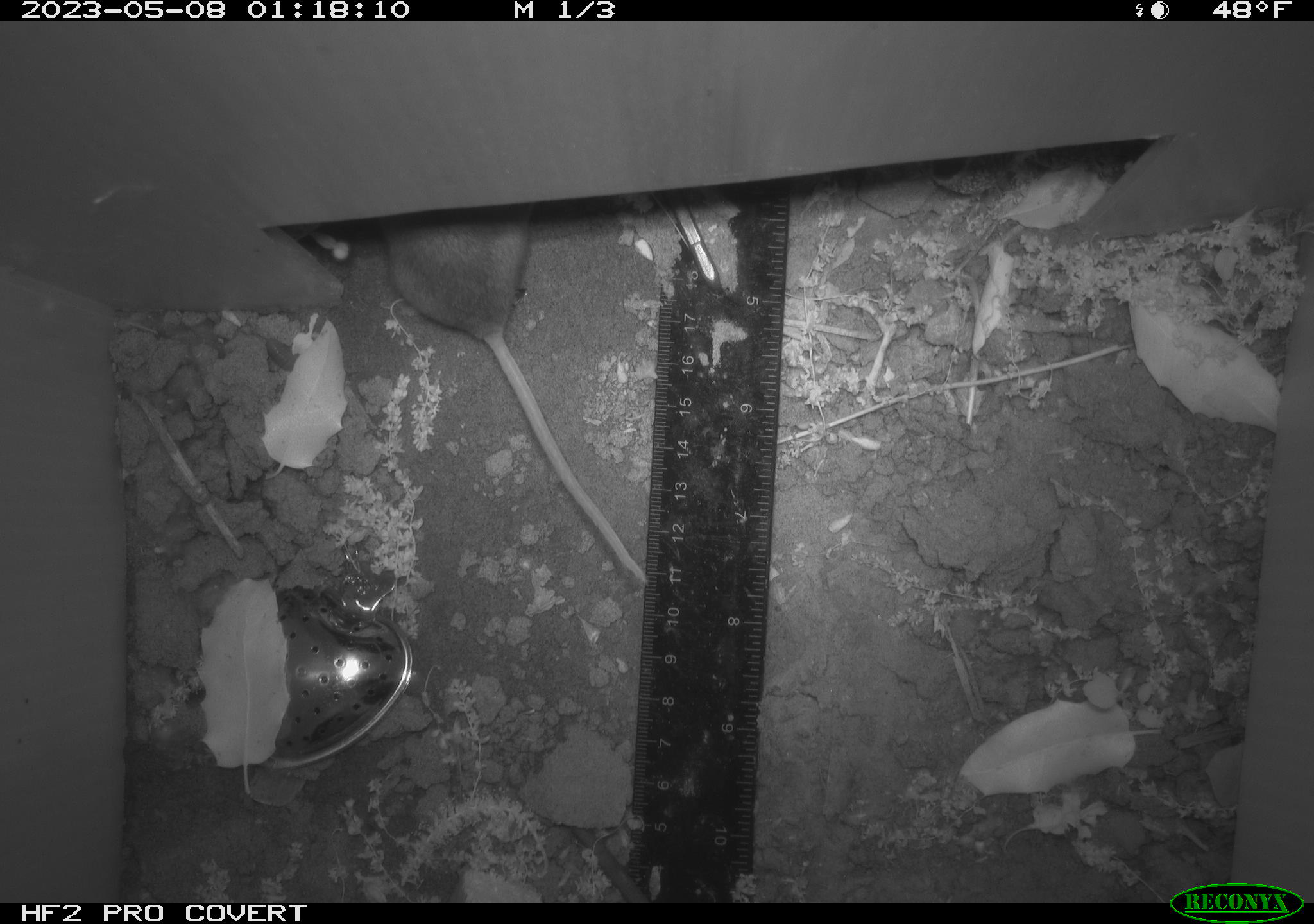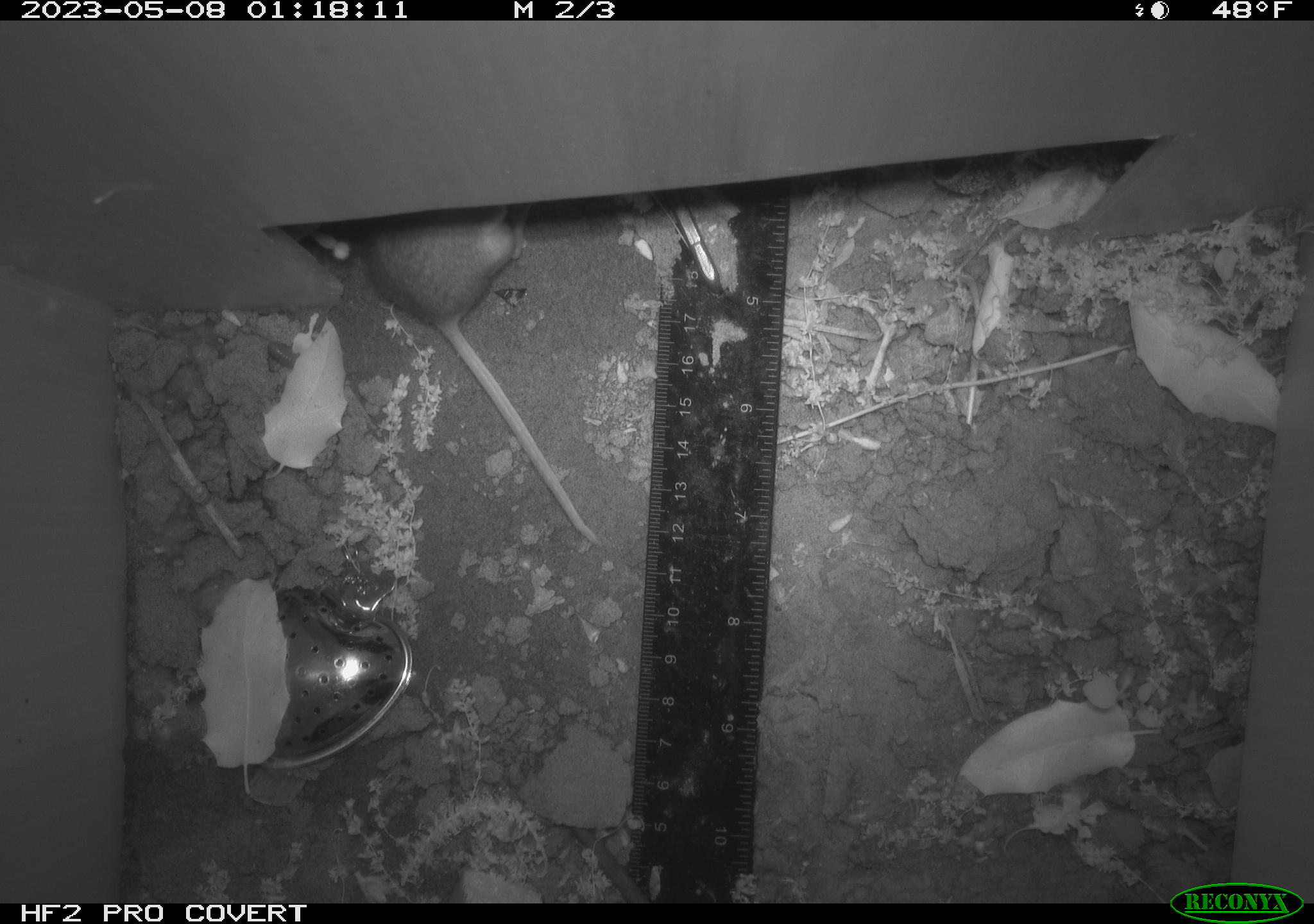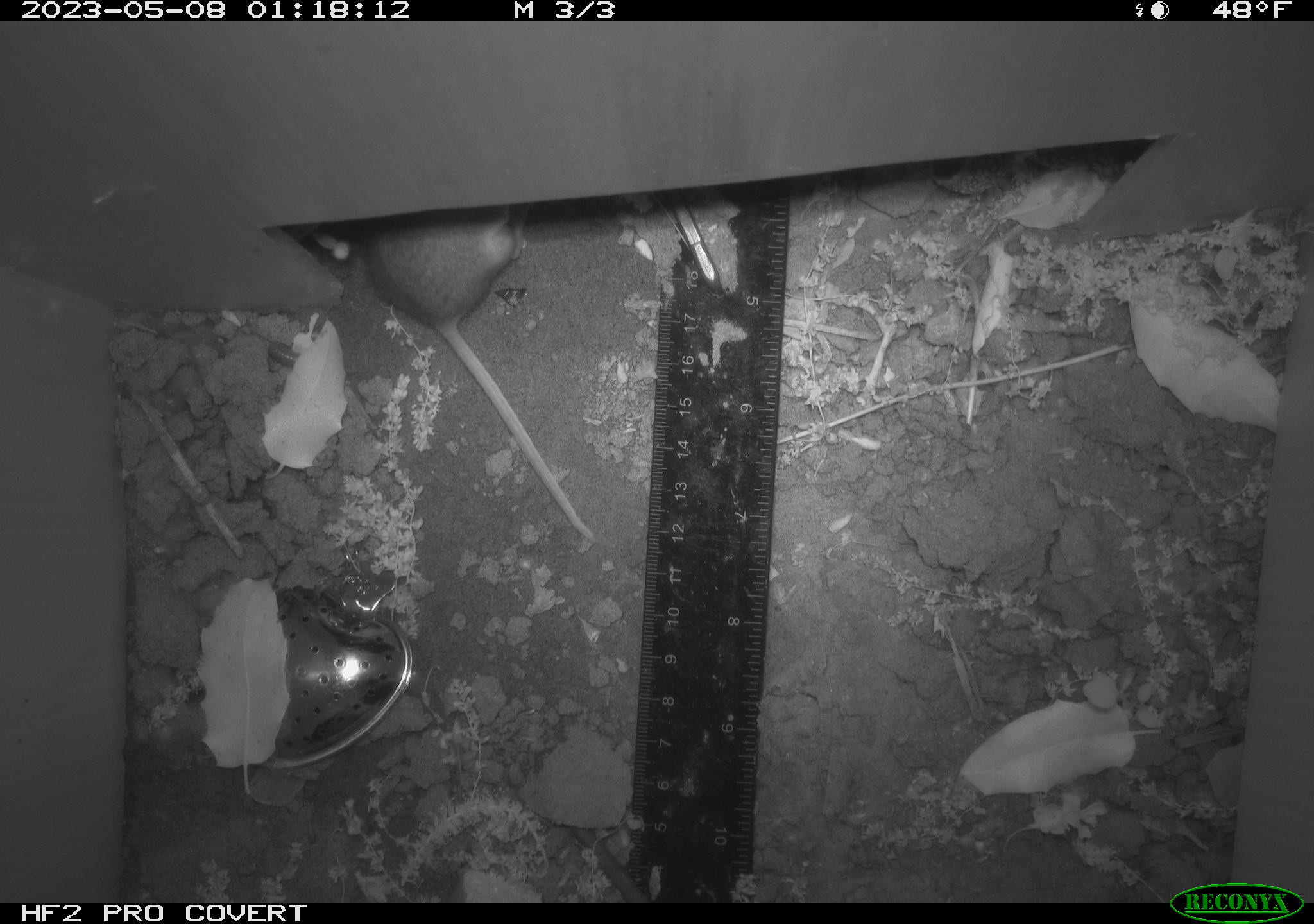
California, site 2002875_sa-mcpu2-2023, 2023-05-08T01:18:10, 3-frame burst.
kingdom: Animalia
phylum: Chordata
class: Mammalia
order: Rodentia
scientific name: Rodentia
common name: mouse species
Mouse species (Rodentia).